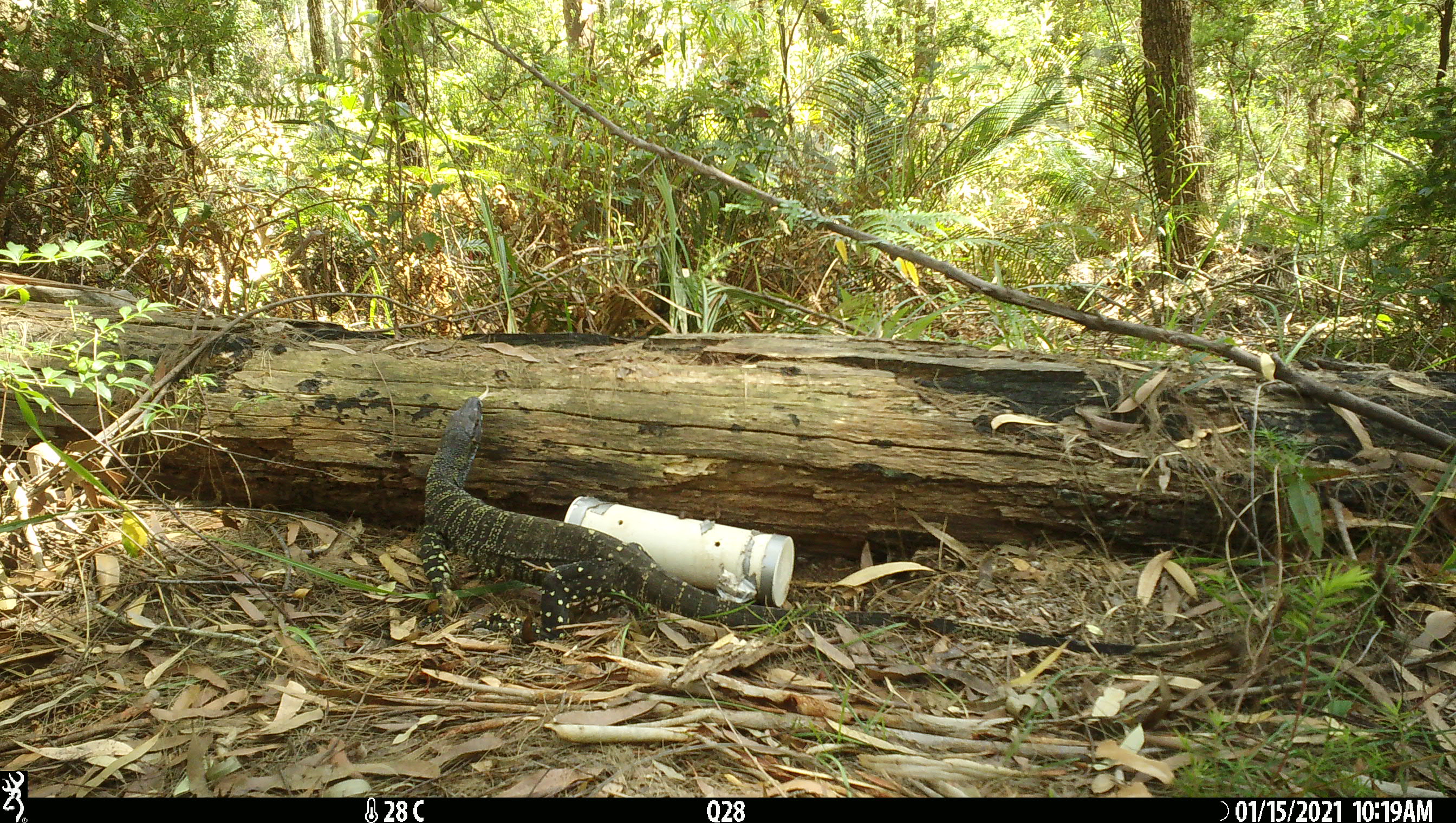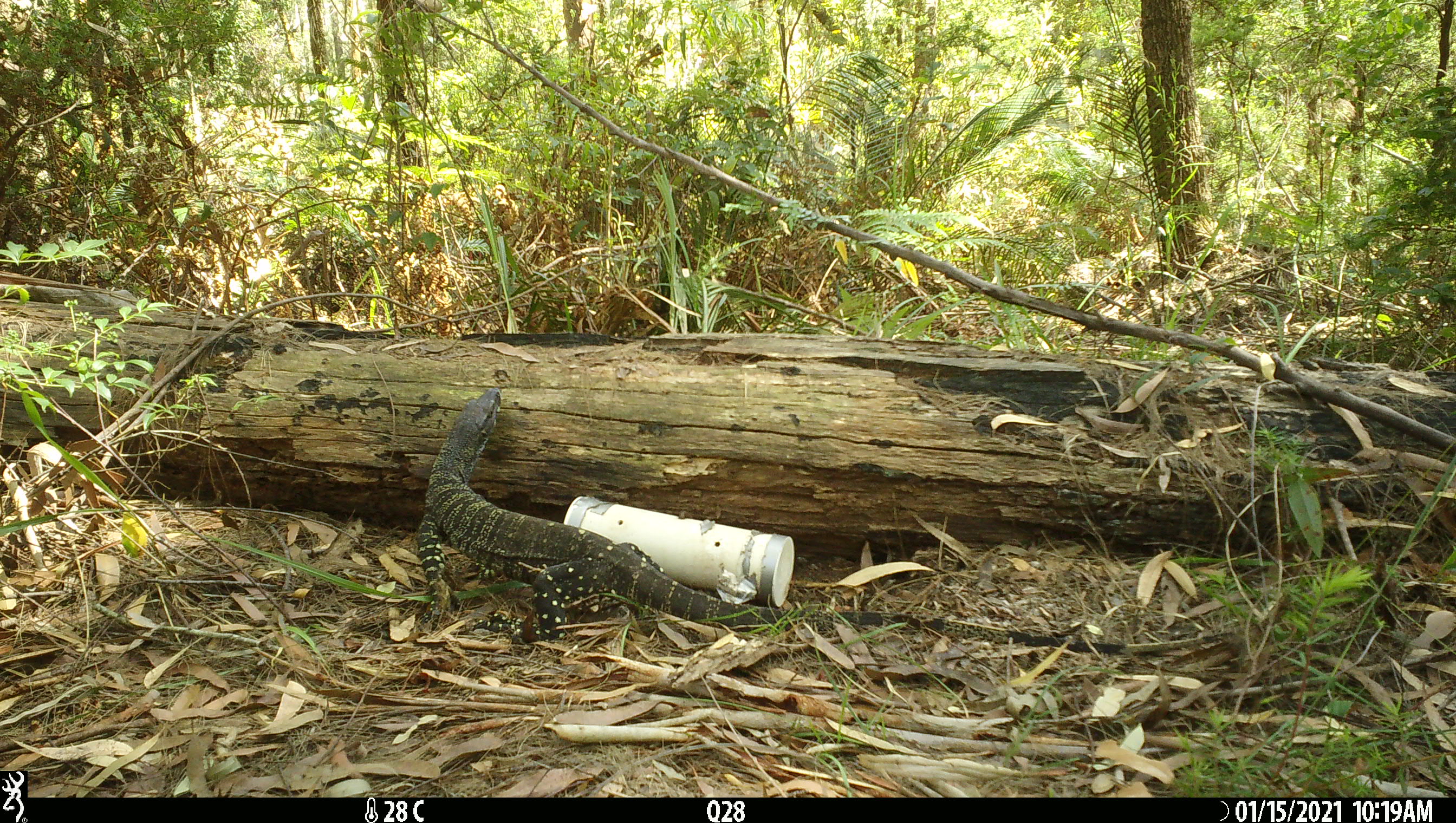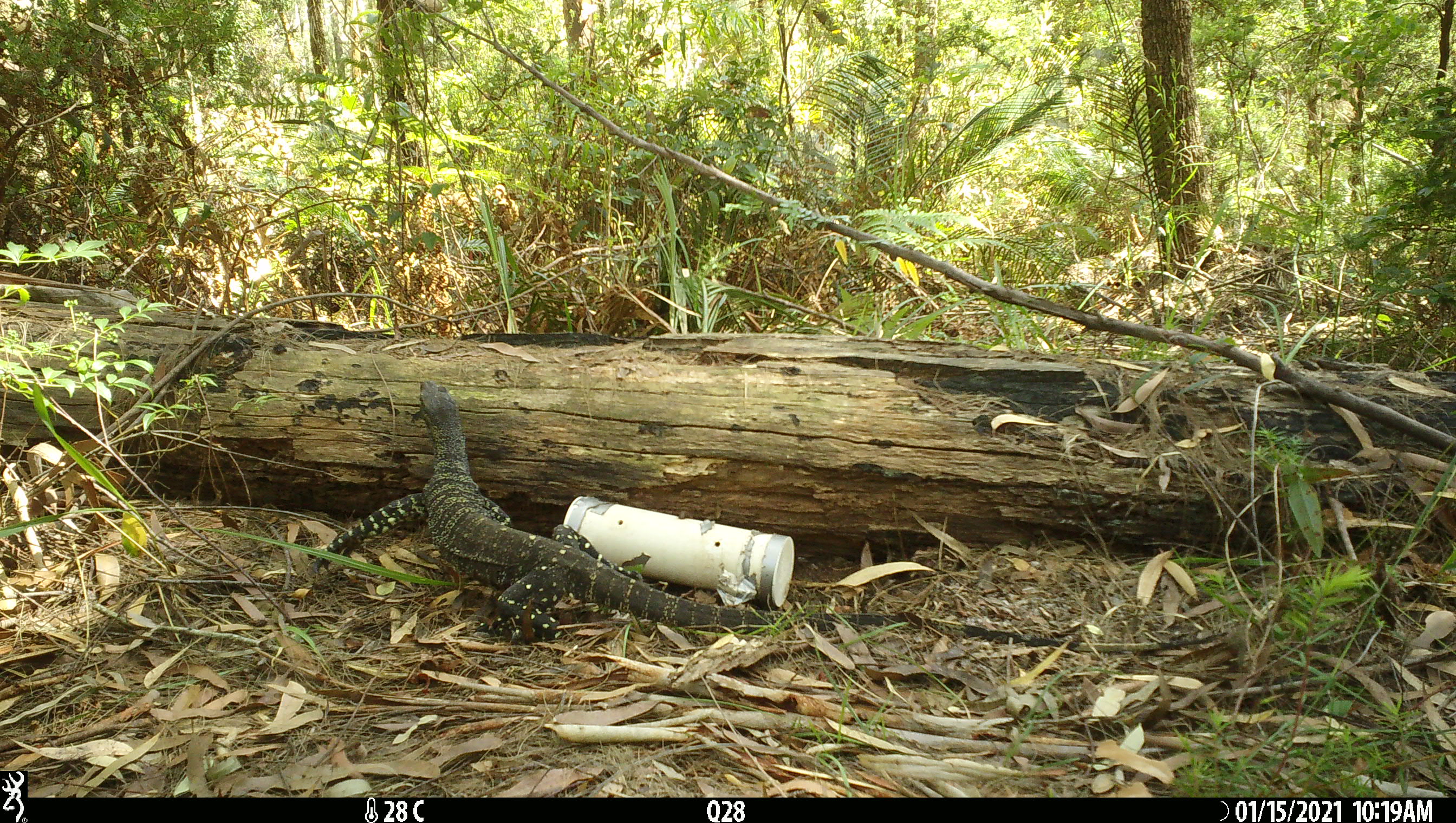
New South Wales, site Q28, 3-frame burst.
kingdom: Animalia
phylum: Chordata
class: Reptilia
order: Squamata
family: Varanidae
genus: Varanus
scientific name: Varanus varius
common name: lace monitor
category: goanna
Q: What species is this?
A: Goanna (lace monitor) (Varanus varius).